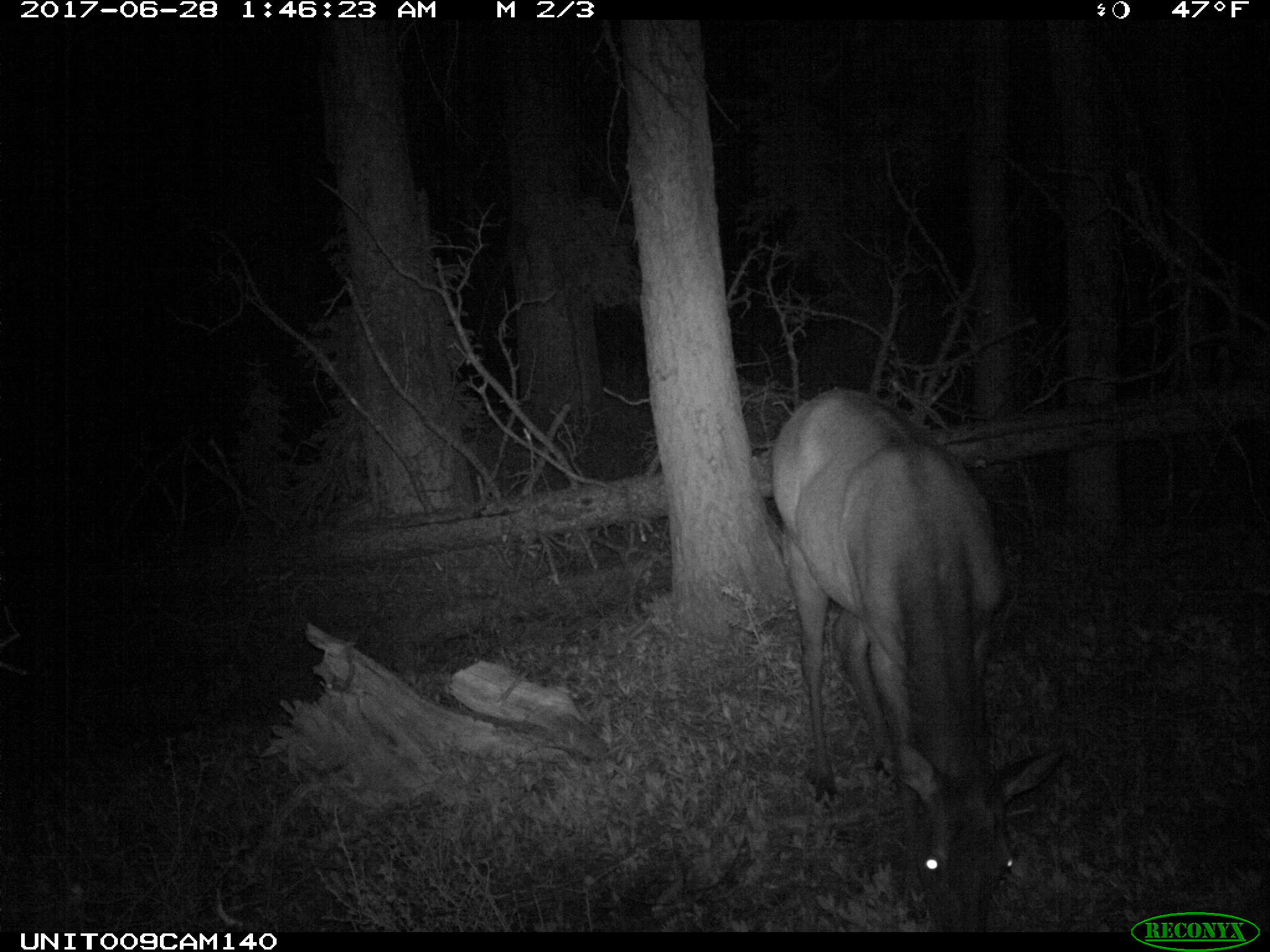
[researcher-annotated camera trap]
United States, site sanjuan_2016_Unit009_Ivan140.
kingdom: Animalia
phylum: Chordata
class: Mammalia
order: Artiodactyla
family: Cervidae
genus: Cervus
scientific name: Cervus elaphus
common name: red deer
Cervus elaphus (red deer).